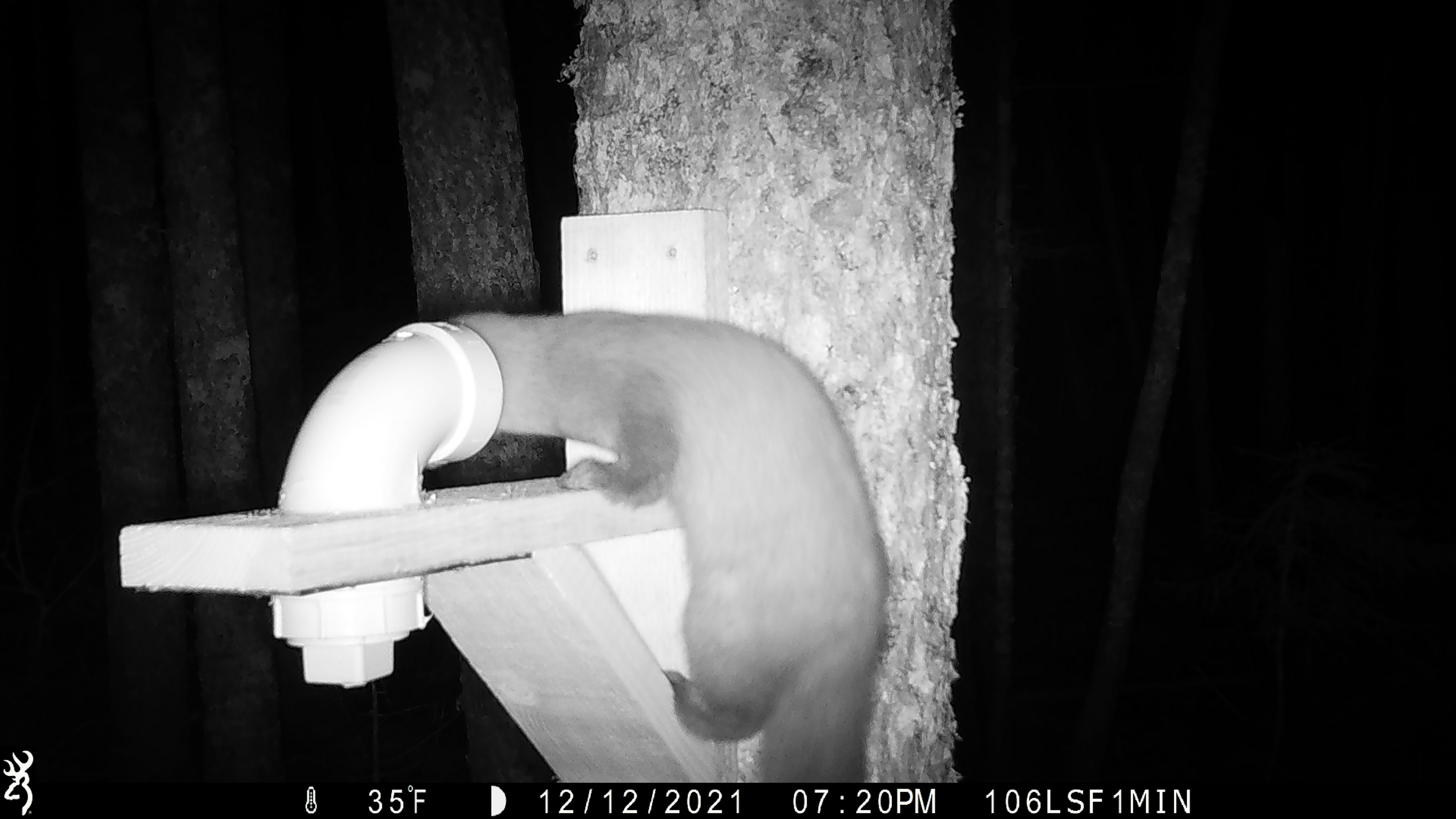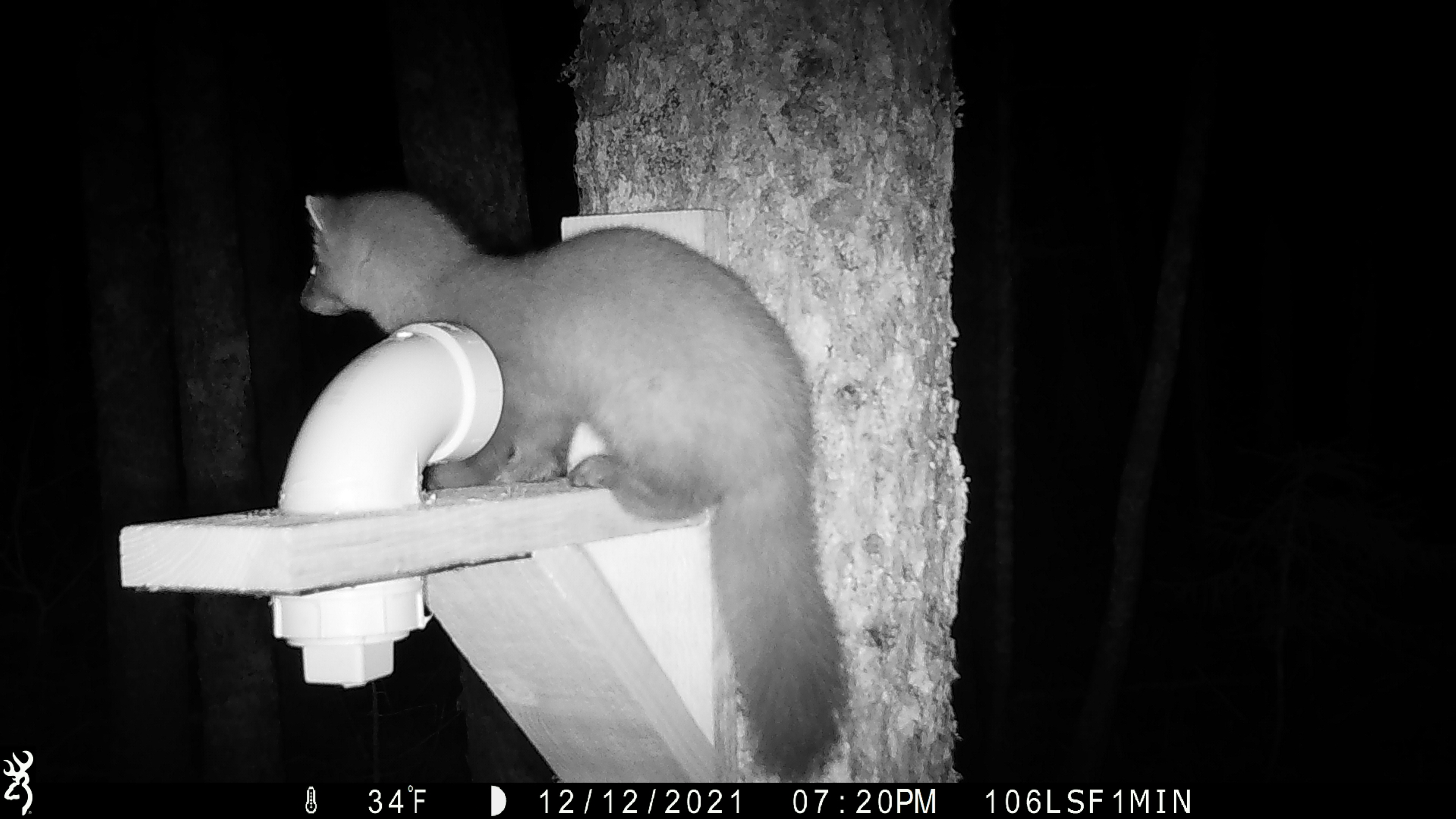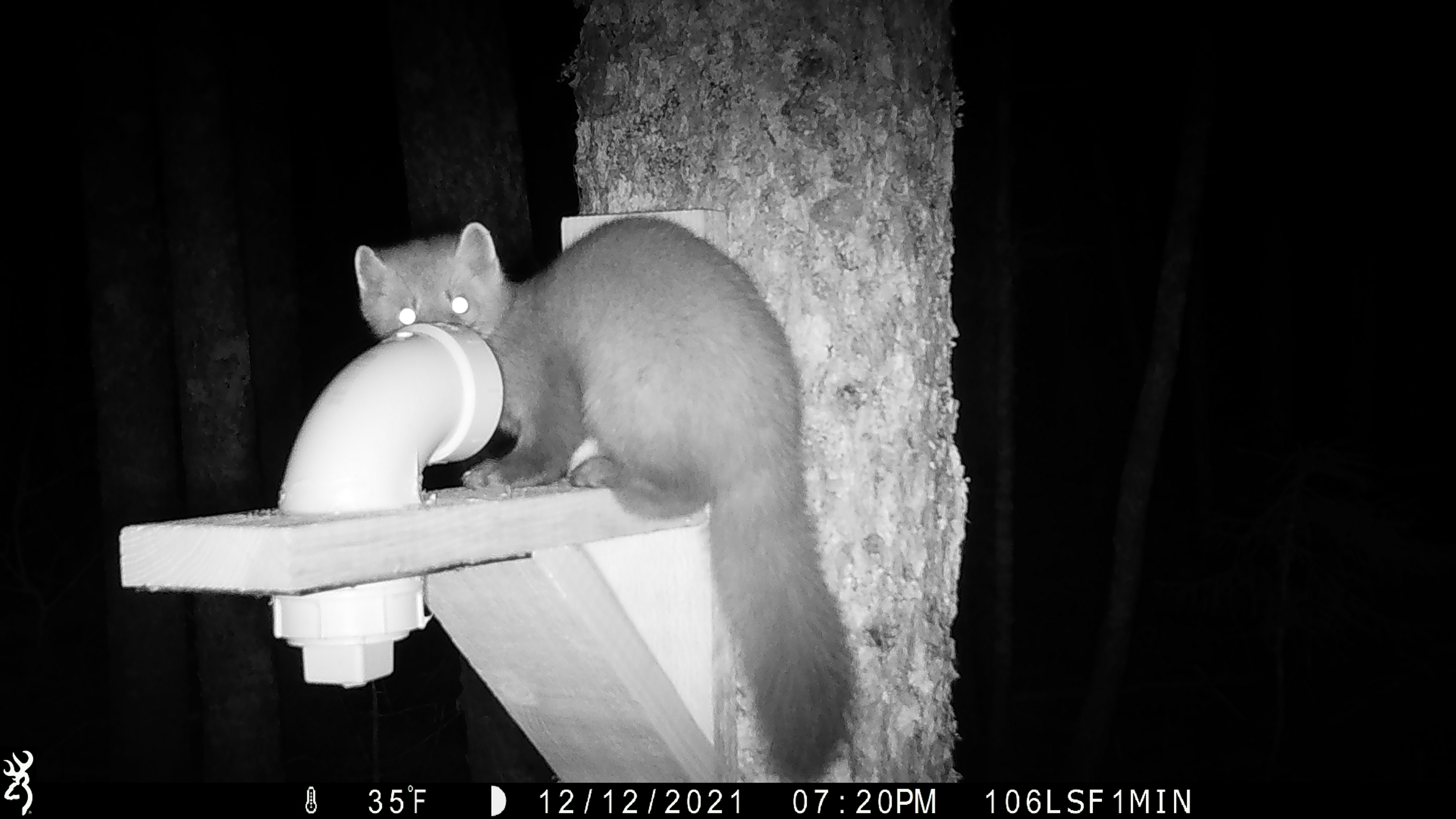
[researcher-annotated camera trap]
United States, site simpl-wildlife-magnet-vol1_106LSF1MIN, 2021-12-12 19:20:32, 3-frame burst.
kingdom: Animalia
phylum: Chordata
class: Mammalia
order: Carnivora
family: Mustelidae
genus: Martes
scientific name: Martes americana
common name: american marten